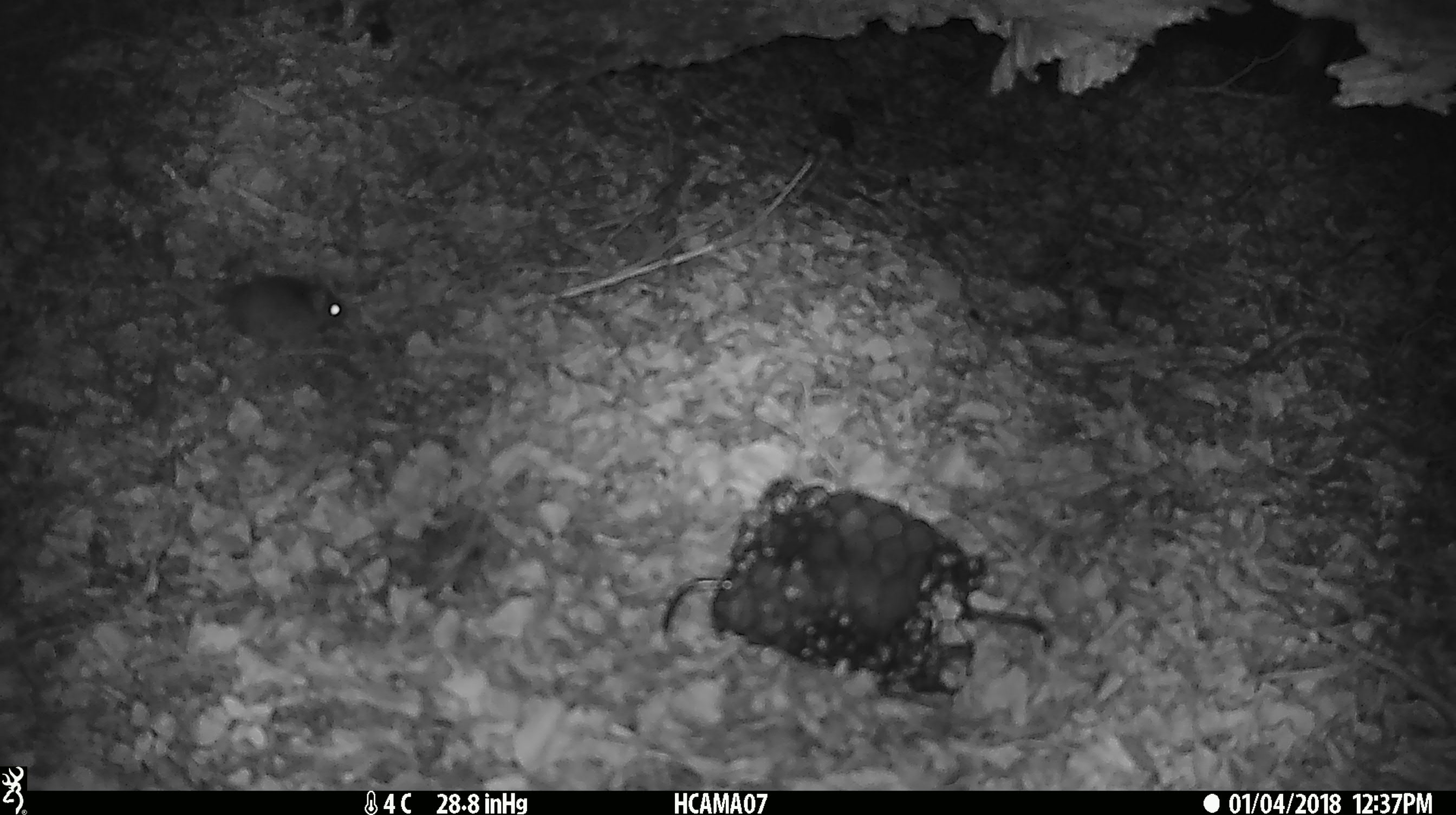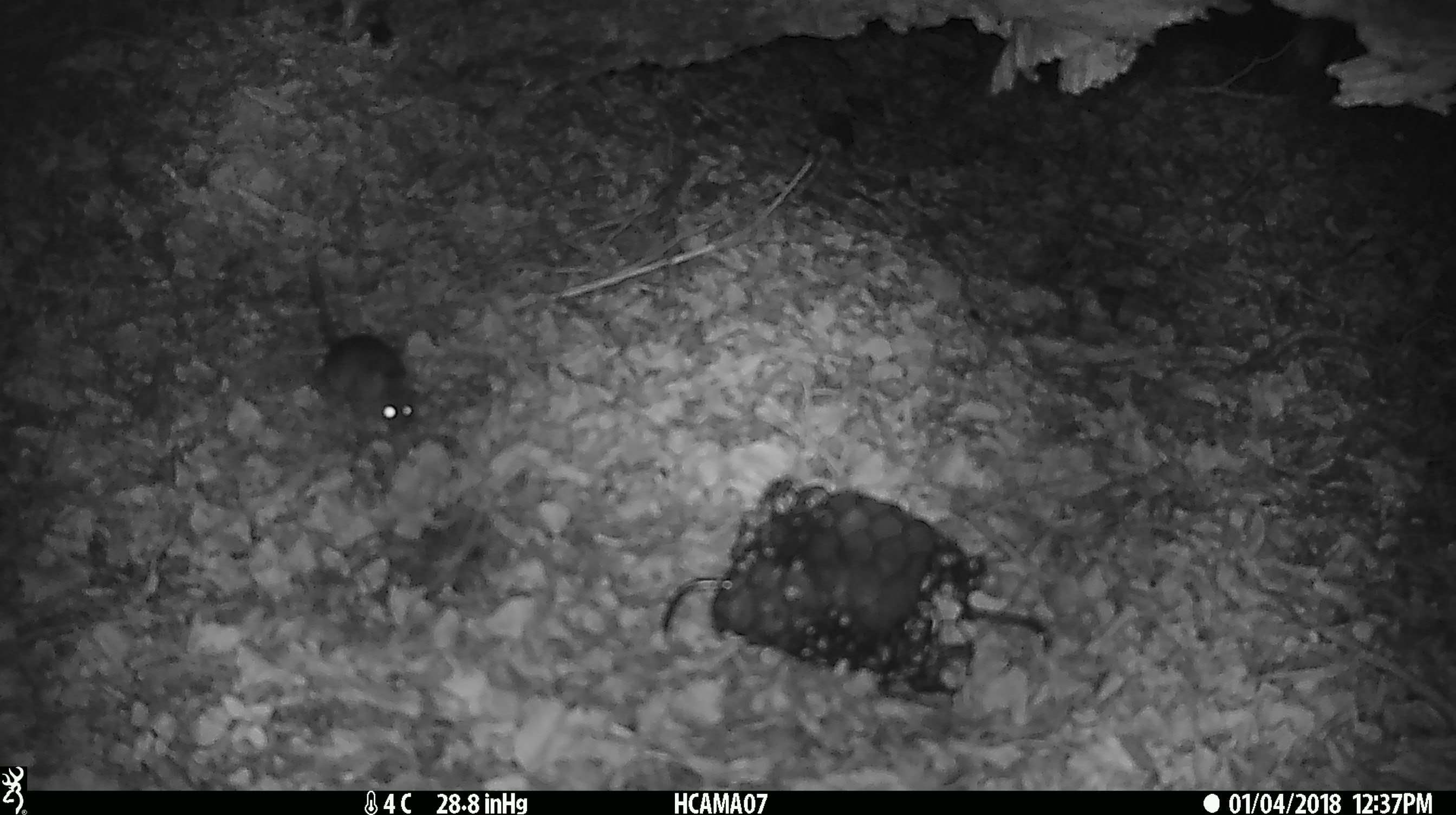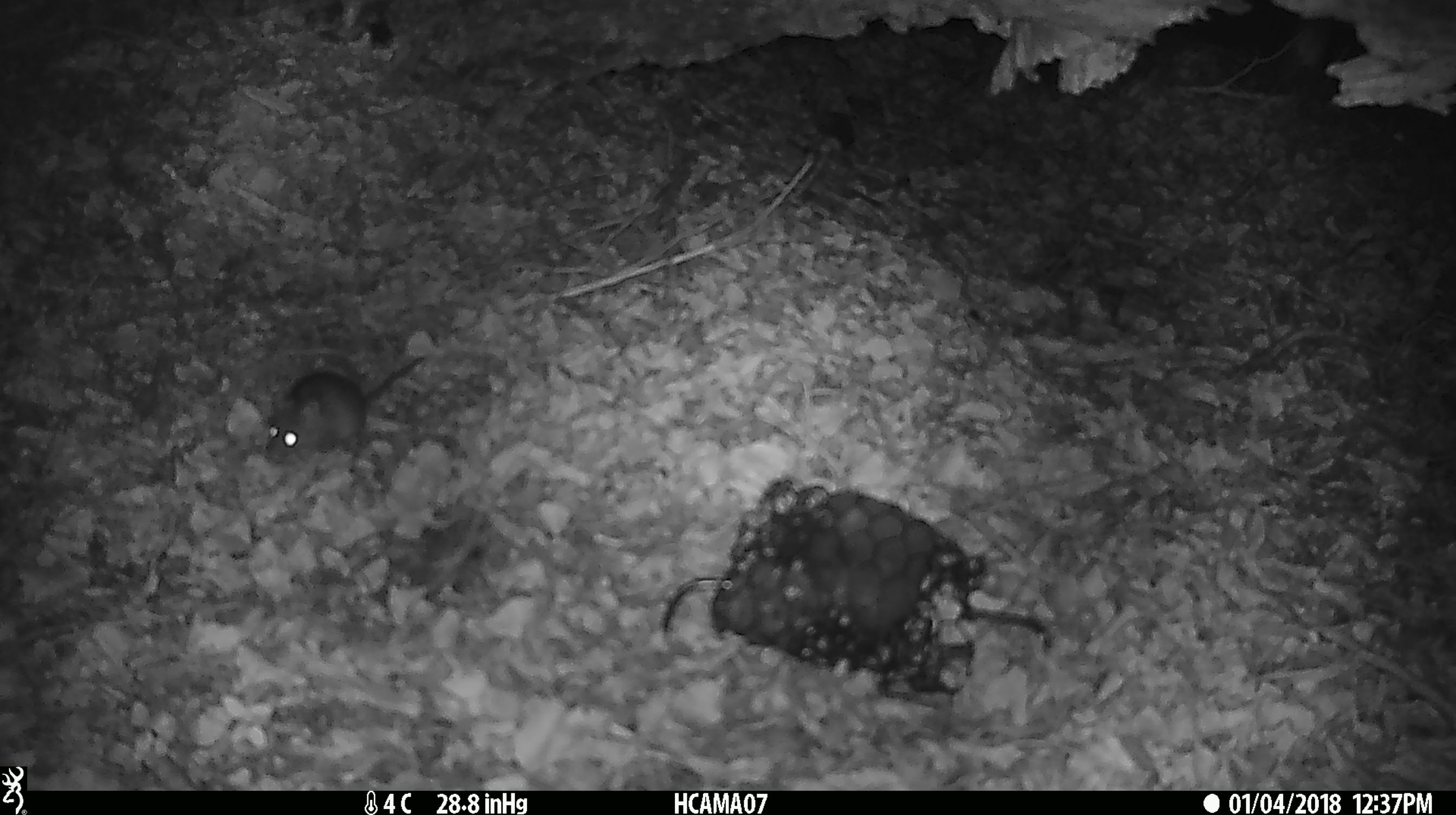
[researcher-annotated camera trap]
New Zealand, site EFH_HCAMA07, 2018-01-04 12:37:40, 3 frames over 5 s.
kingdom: Animalia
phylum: Chordata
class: Mammalia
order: Rodentia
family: Muridae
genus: Mus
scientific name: Mus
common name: mouse